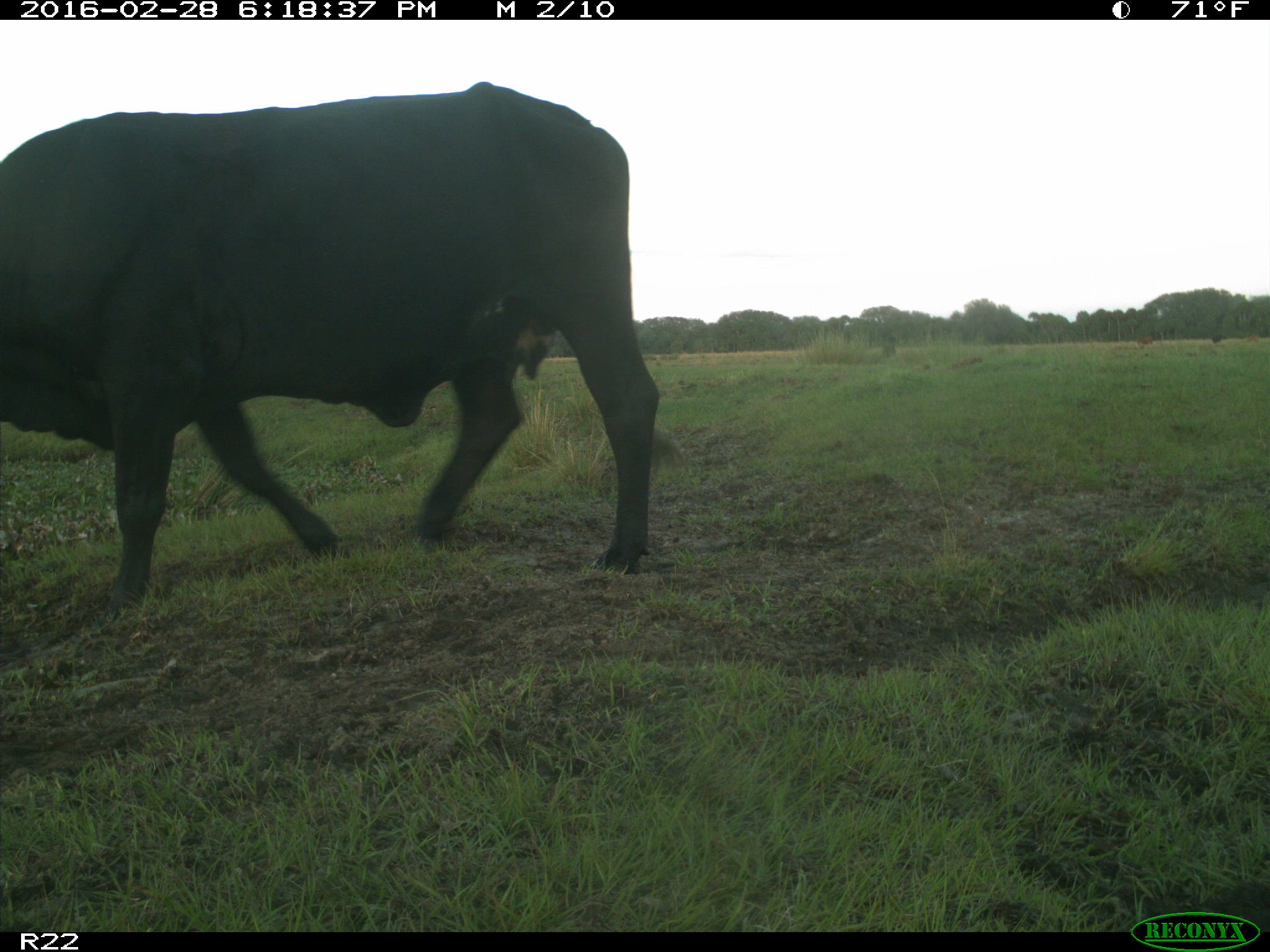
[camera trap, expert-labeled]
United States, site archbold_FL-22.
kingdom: Animalia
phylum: Chordata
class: Mammalia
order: Artiodactyla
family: Bovidae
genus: Bos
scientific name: Bos taurus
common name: domestic cow